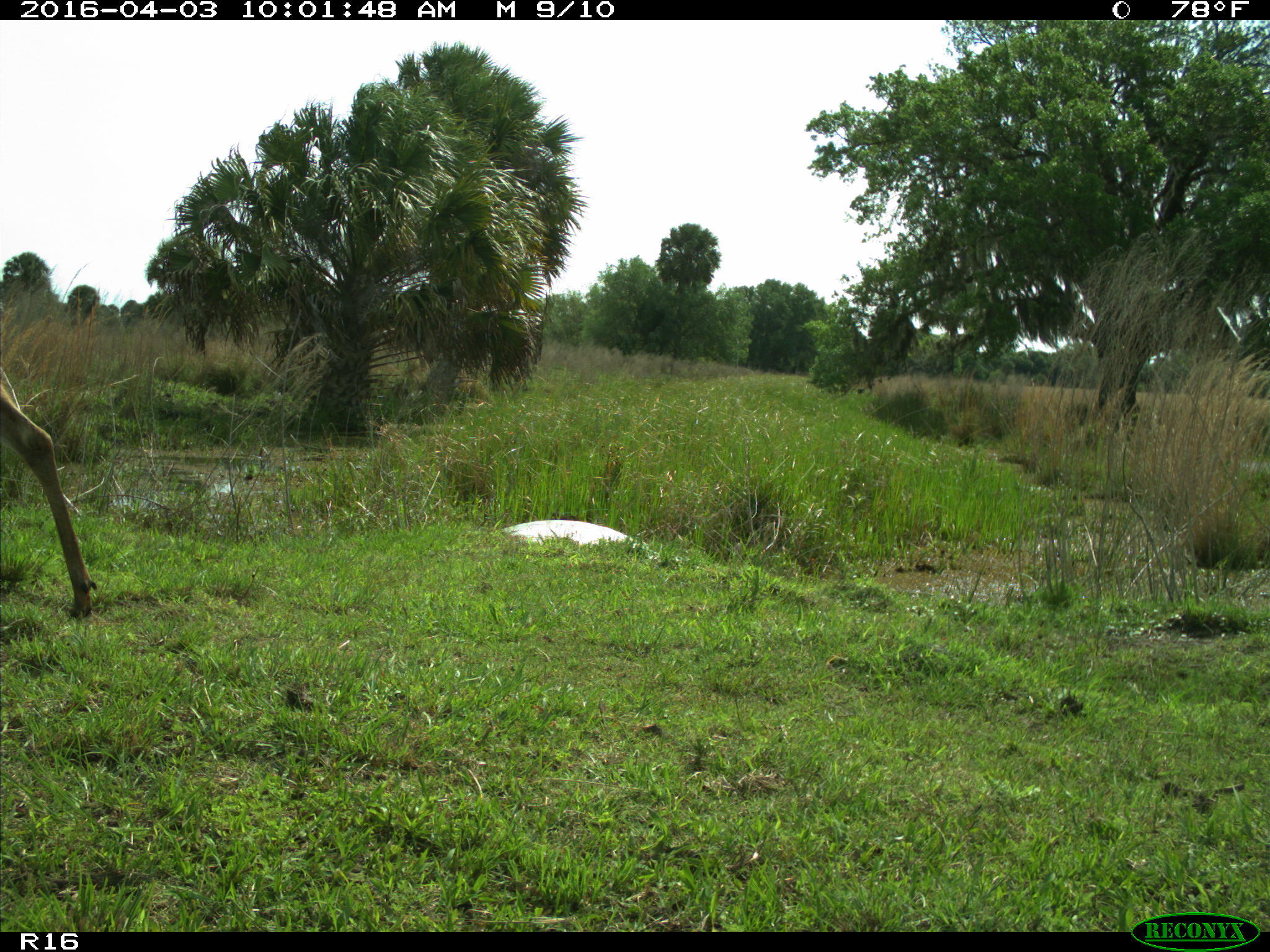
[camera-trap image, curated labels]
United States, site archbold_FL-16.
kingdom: Animalia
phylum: Chordata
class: Mammalia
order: Artiodactyla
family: Cervidae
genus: Odocoileus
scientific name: Odocoileus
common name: deer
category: unidentified deer